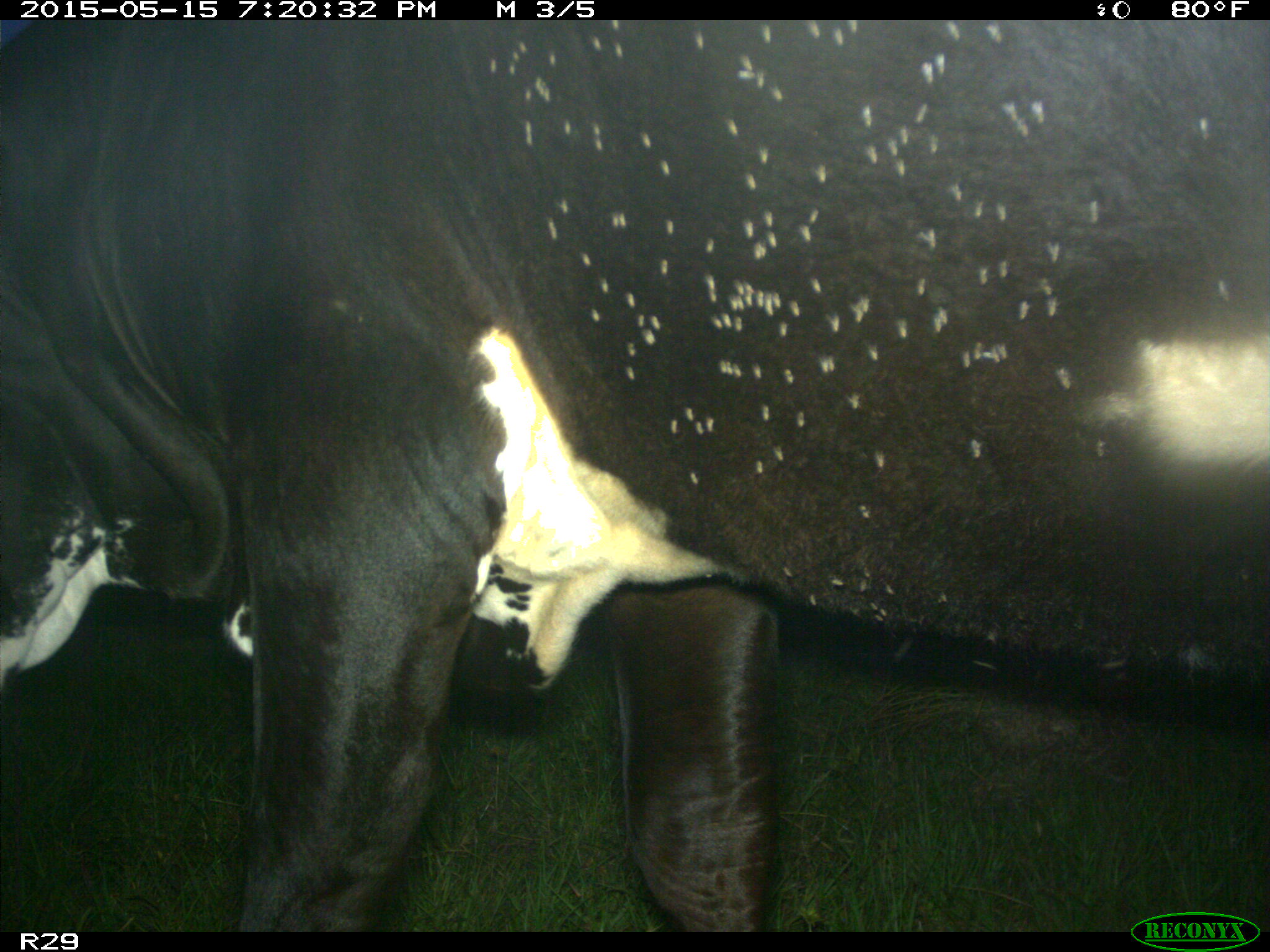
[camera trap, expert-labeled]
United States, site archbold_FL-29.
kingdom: Animalia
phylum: Chordata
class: Mammalia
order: Artiodactyla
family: Bovidae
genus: Bos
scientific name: Bos taurus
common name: domestic cow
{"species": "Bos taurus (domestic cow)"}